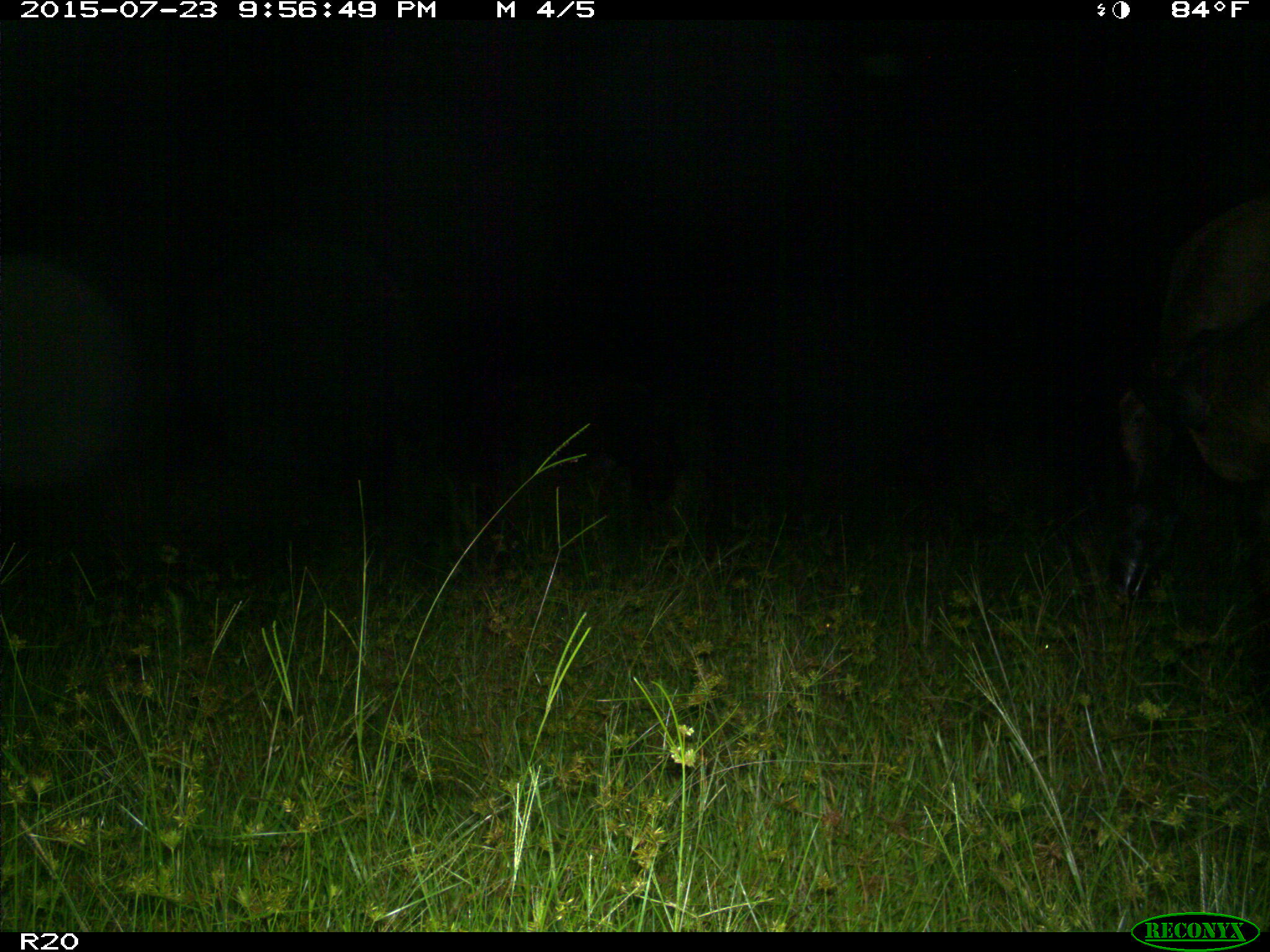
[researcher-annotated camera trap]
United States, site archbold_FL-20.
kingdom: Animalia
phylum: Chordata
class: Mammalia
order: Artiodactyla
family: Bovidae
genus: Bos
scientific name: Bos taurus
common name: domestic cow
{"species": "Bos taurus (domestic cow)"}